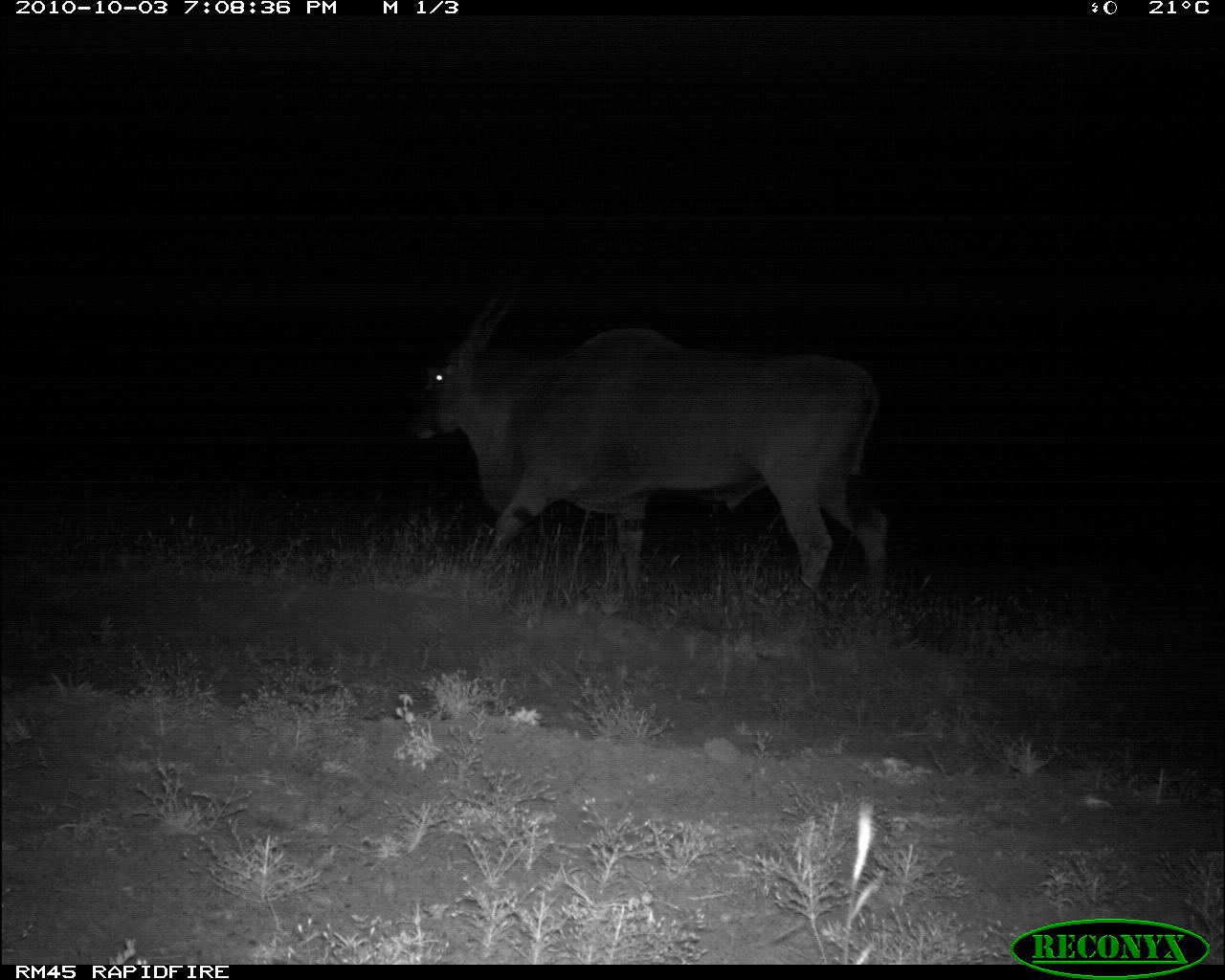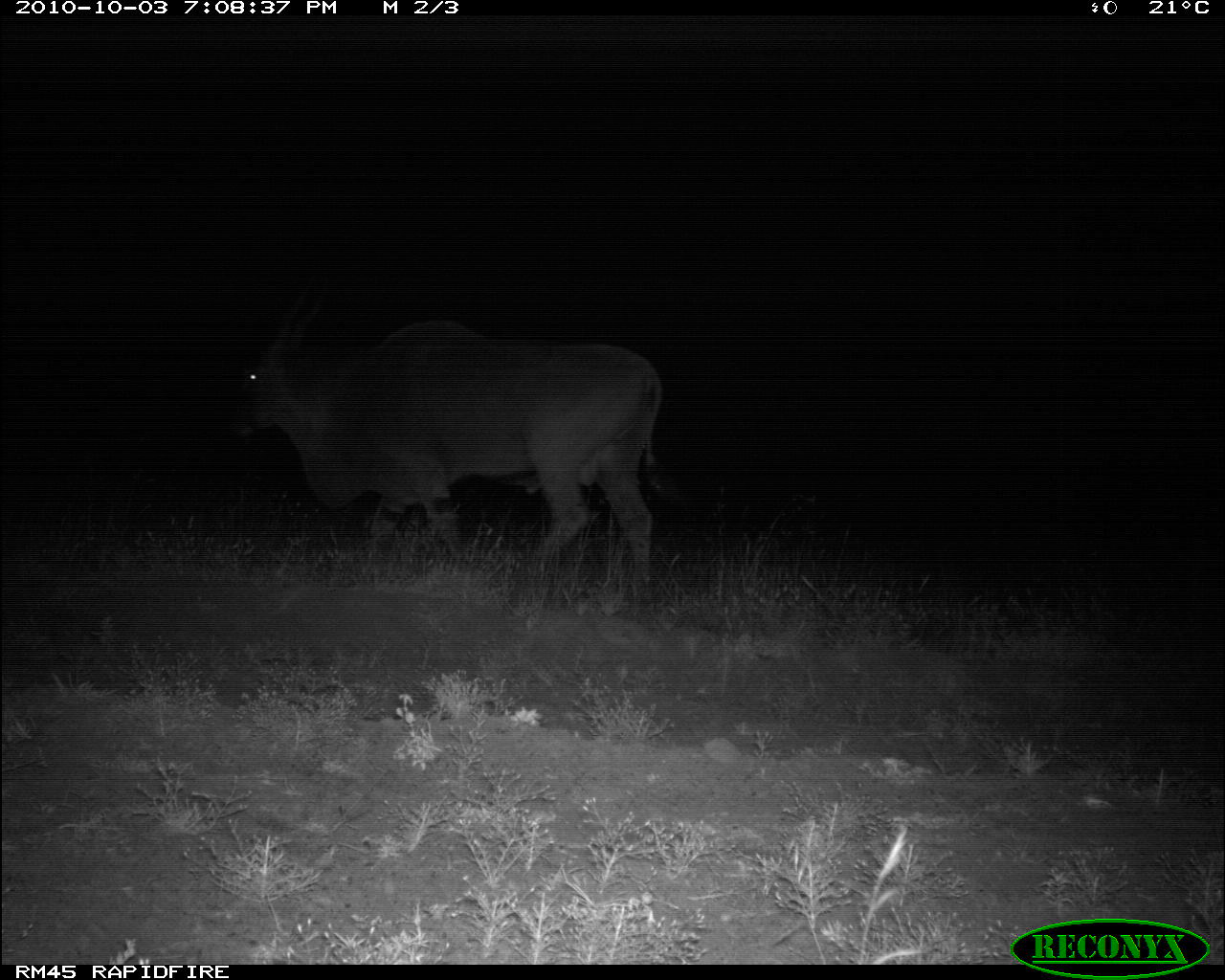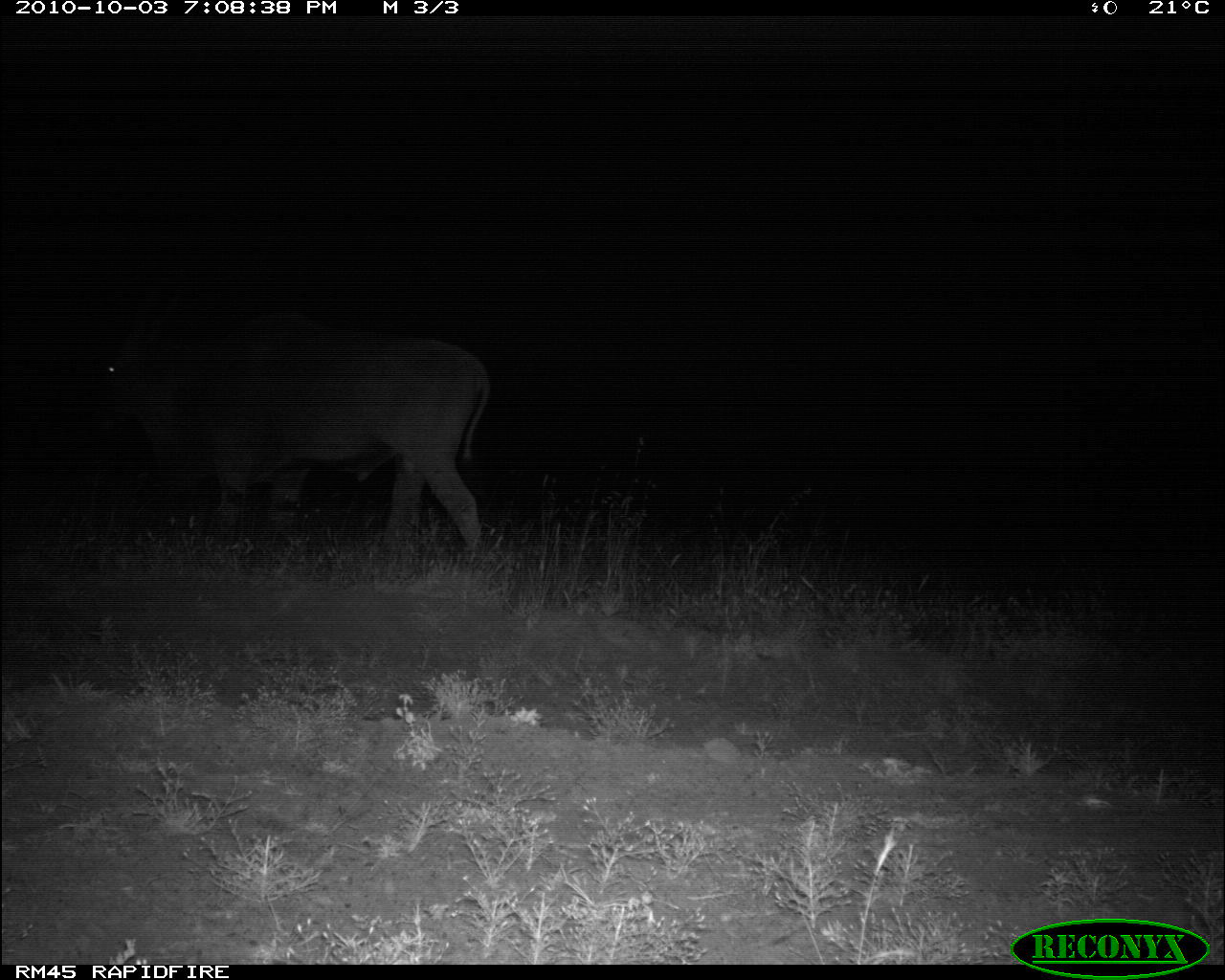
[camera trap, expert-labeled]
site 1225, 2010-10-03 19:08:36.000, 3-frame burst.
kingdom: Animalia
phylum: Chordata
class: Mammalia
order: Artiodactyla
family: Bovidae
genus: Tragelaphus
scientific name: Tragelaphus oryx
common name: eland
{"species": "Tragelaphus oryx (eland)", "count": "1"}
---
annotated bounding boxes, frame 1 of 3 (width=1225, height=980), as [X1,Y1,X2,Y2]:
tragelaphus oryx: [410,279,890,591]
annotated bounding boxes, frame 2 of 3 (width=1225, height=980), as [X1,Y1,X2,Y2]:
tragelaphus oryx: [231,278,694,588]